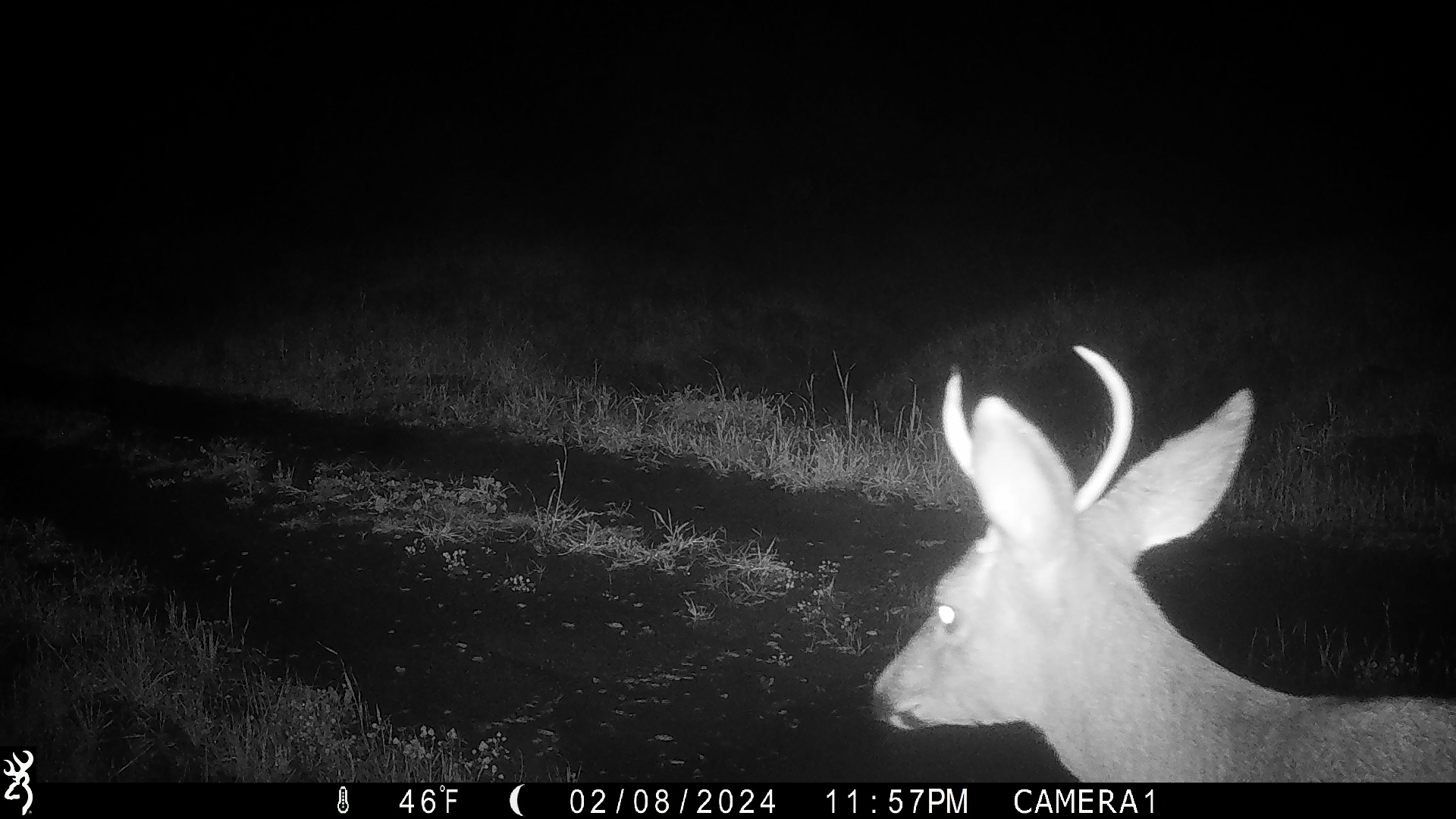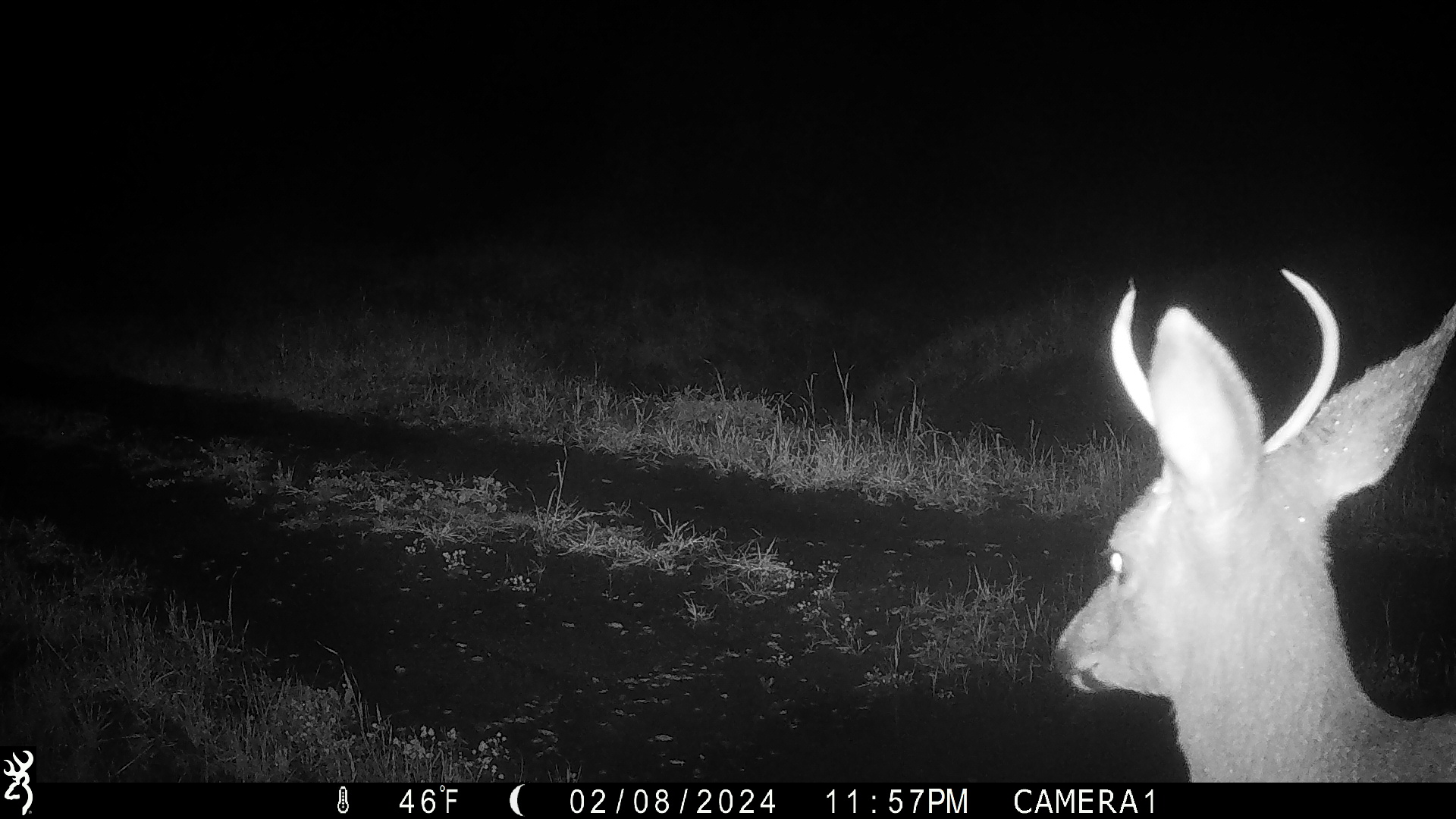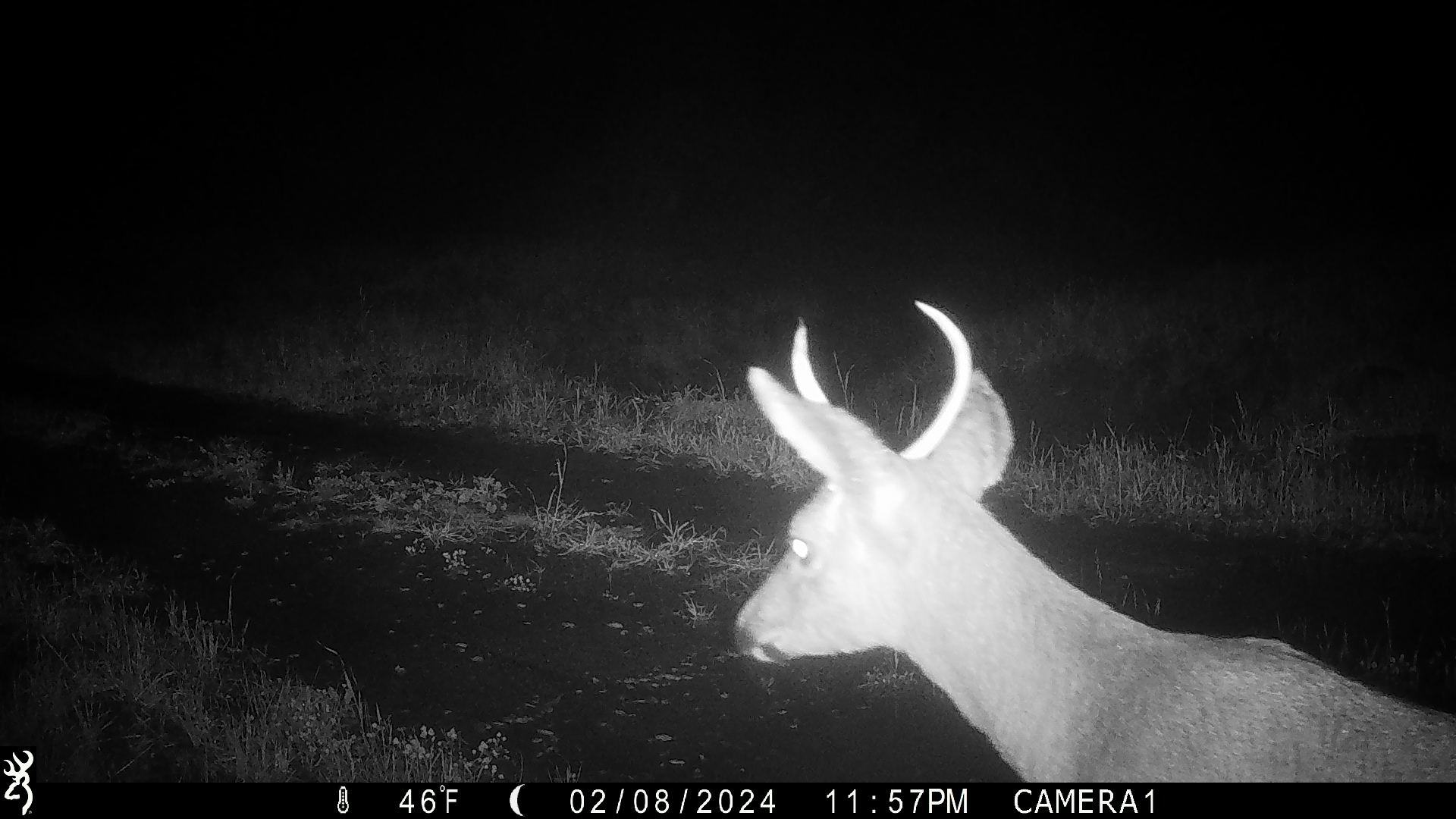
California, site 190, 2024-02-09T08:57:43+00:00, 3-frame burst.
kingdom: Animalia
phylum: Chordata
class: Mammalia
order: Artiodactyla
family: Cervidae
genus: Odocoileus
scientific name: Odocoileus hemionus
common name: mule deer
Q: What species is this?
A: Mule deer (Odocoileus hemionus).